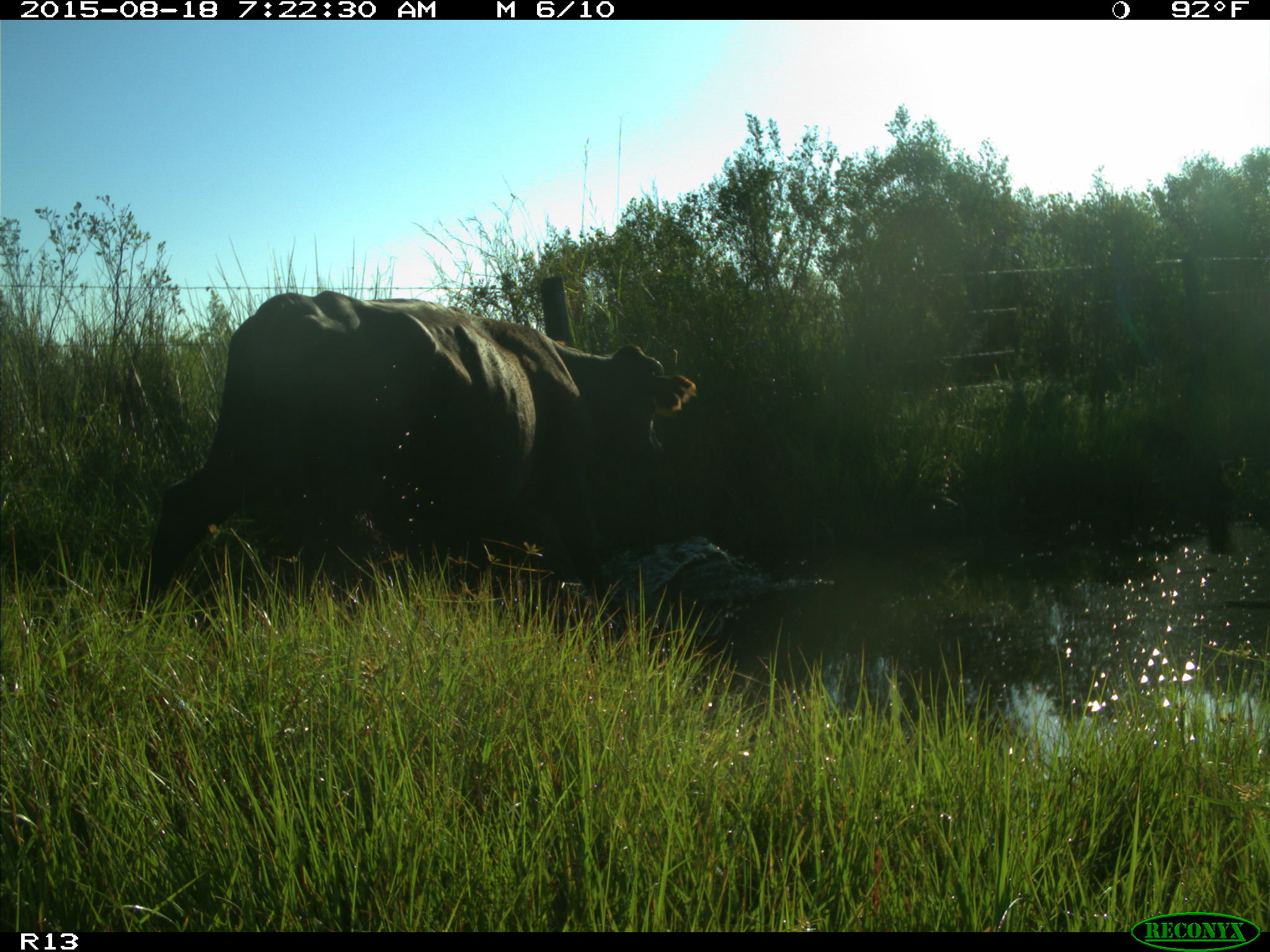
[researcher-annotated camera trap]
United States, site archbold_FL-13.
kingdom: Animalia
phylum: Chordata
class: Mammalia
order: Artiodactyla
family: Bovidae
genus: Bos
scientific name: Bos taurus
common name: domestic cow